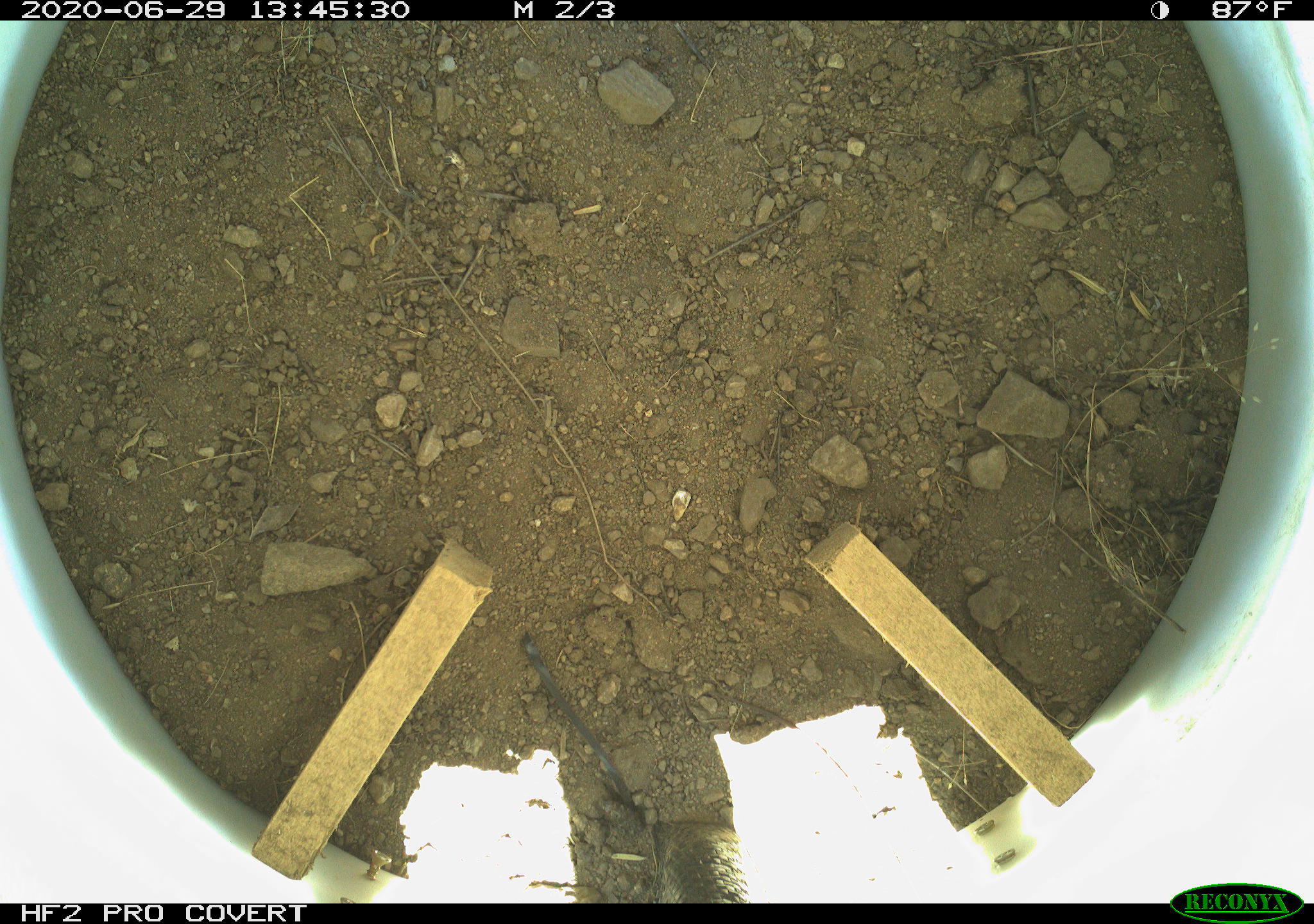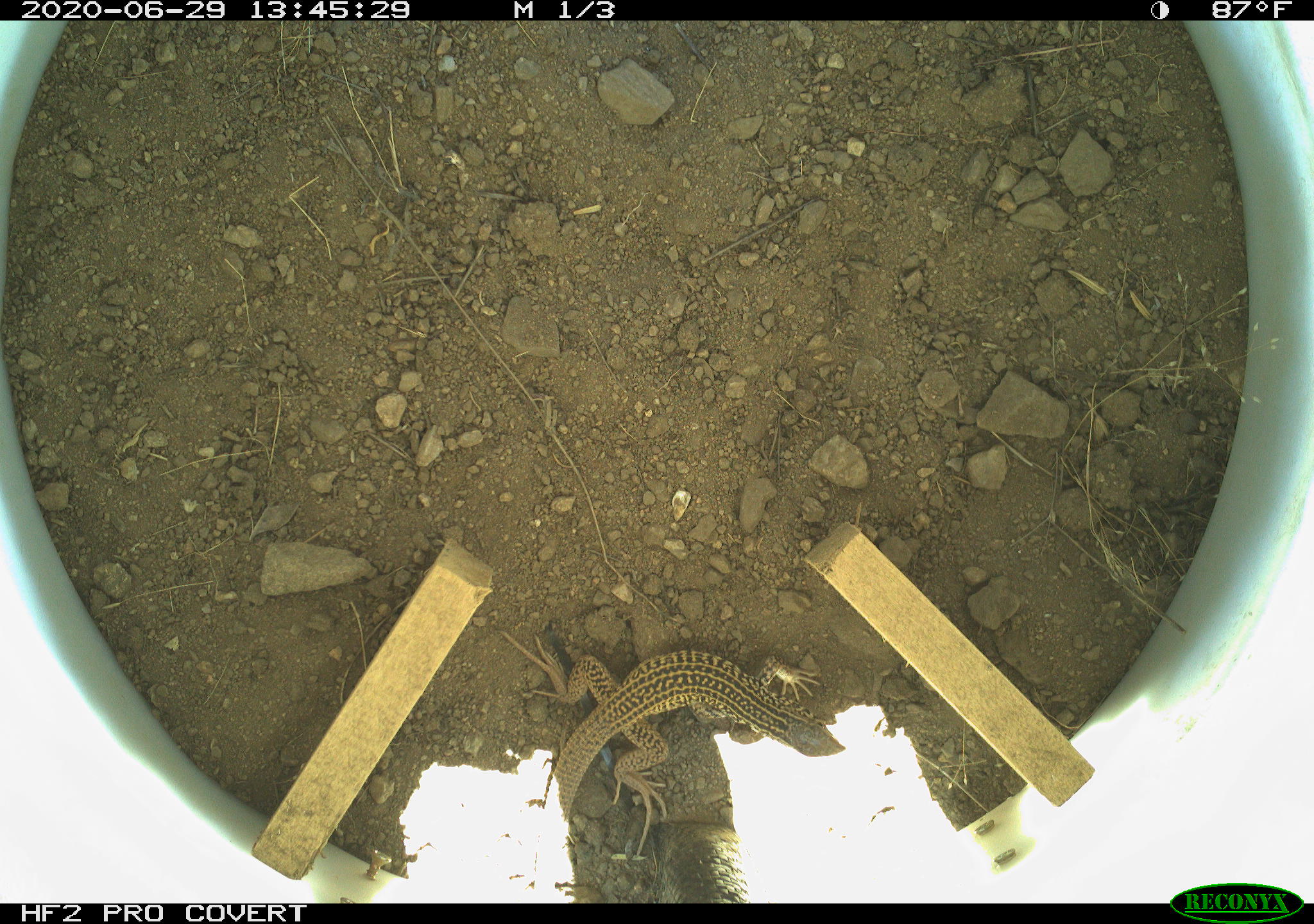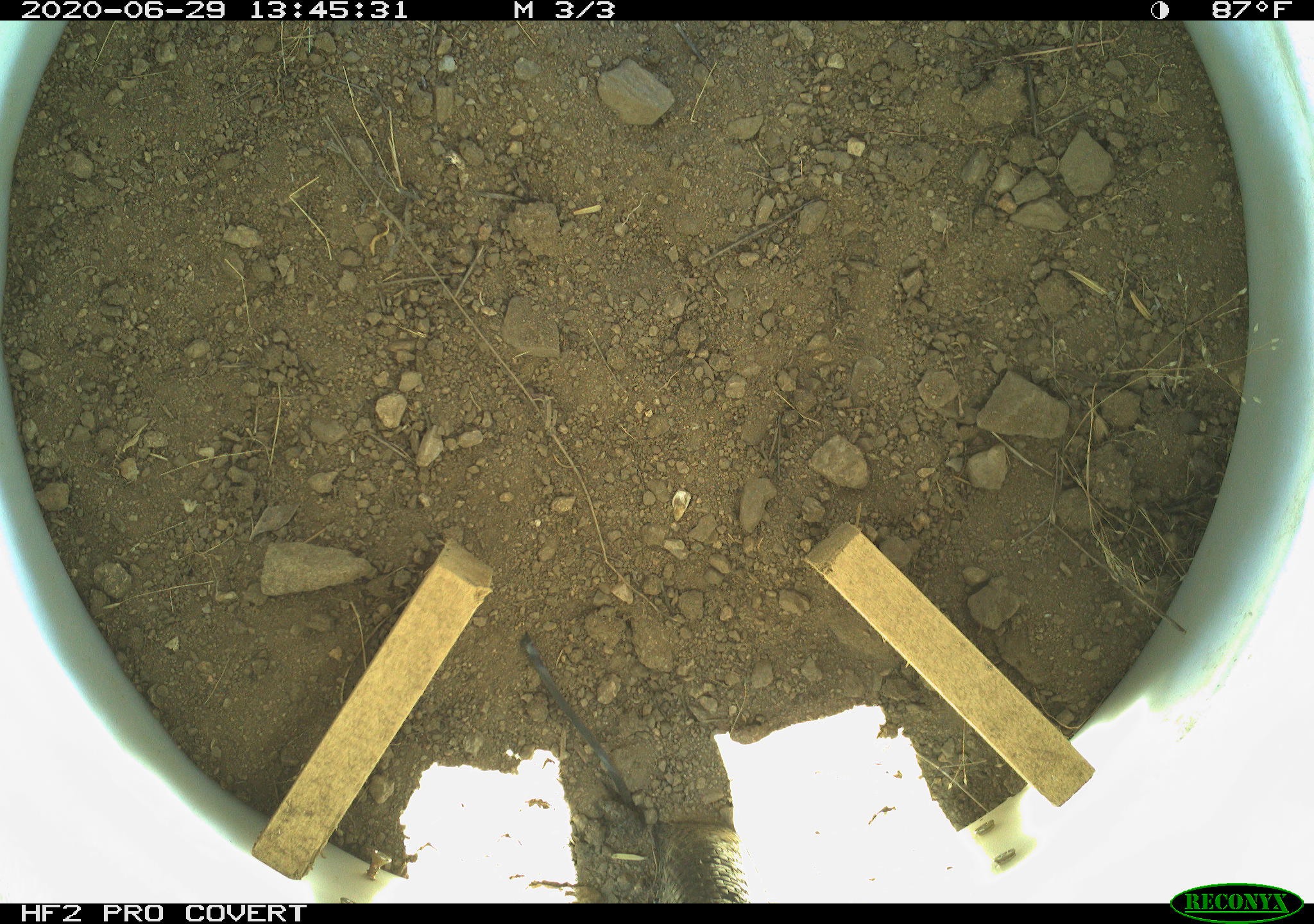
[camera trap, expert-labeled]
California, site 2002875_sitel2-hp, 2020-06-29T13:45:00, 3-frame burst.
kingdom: Animalia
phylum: Chordata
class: Reptilia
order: Squamata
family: Teiidae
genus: Aspidoscelis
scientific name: Aspidoscelis tigris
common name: western whiptail